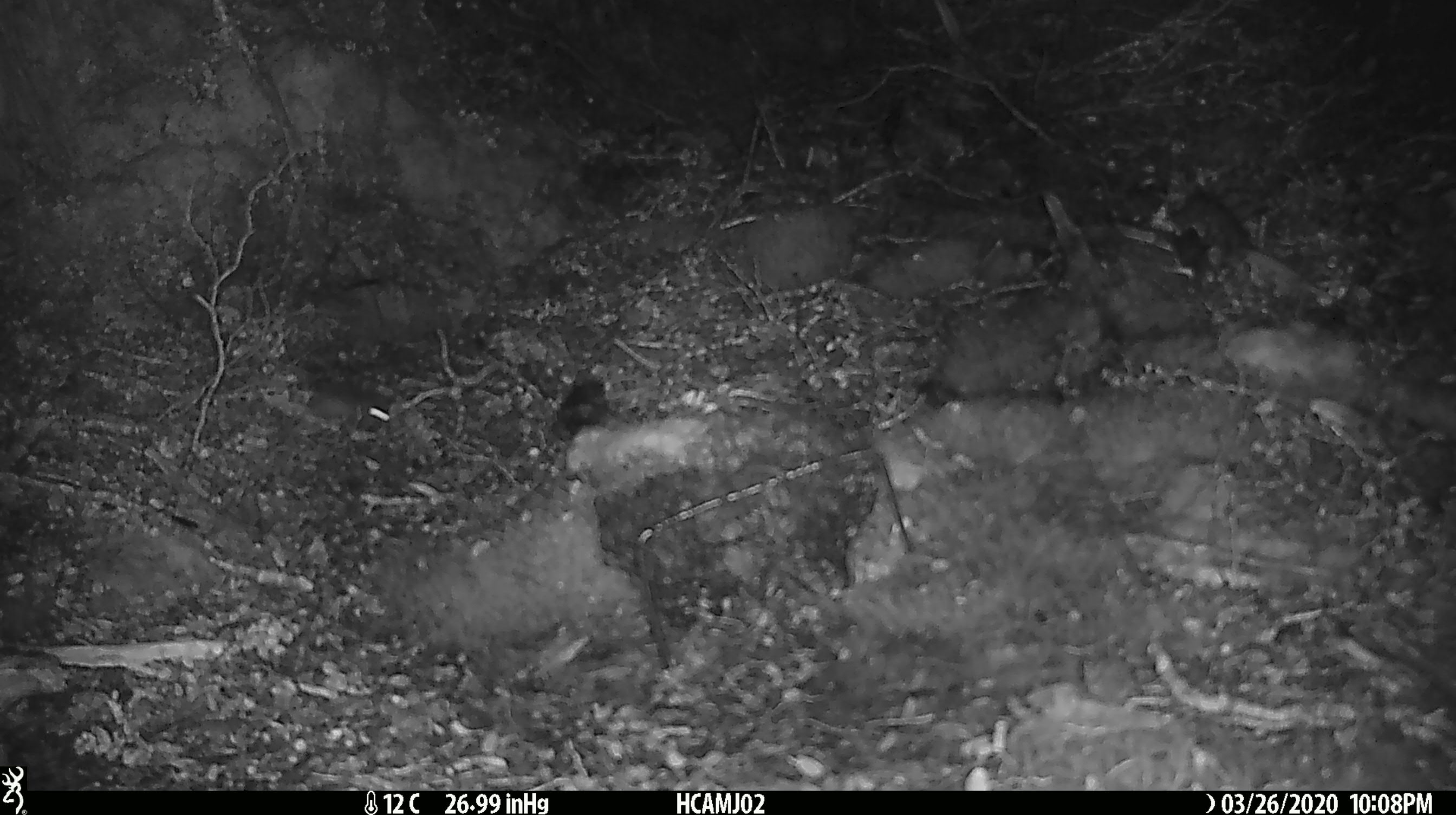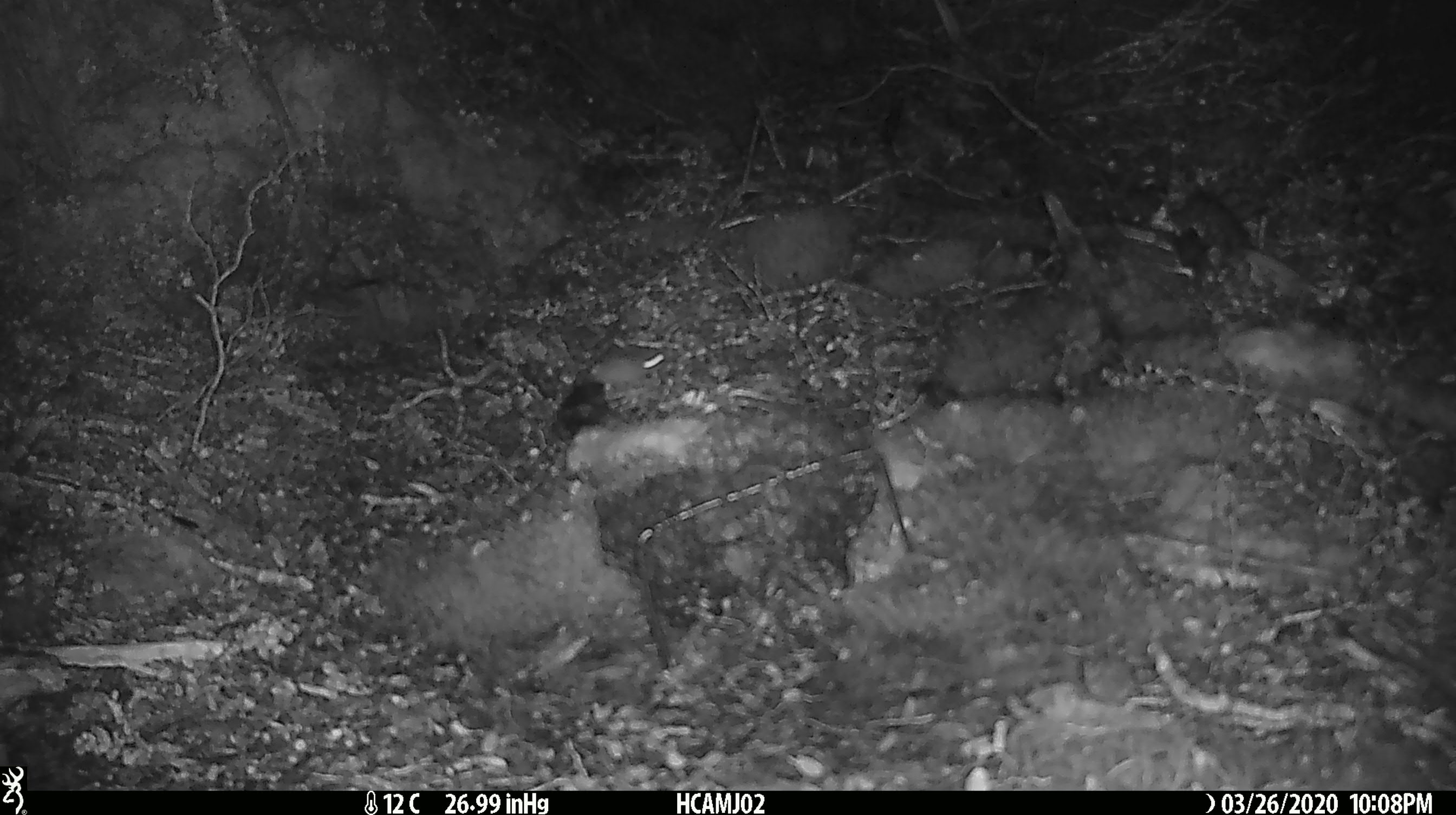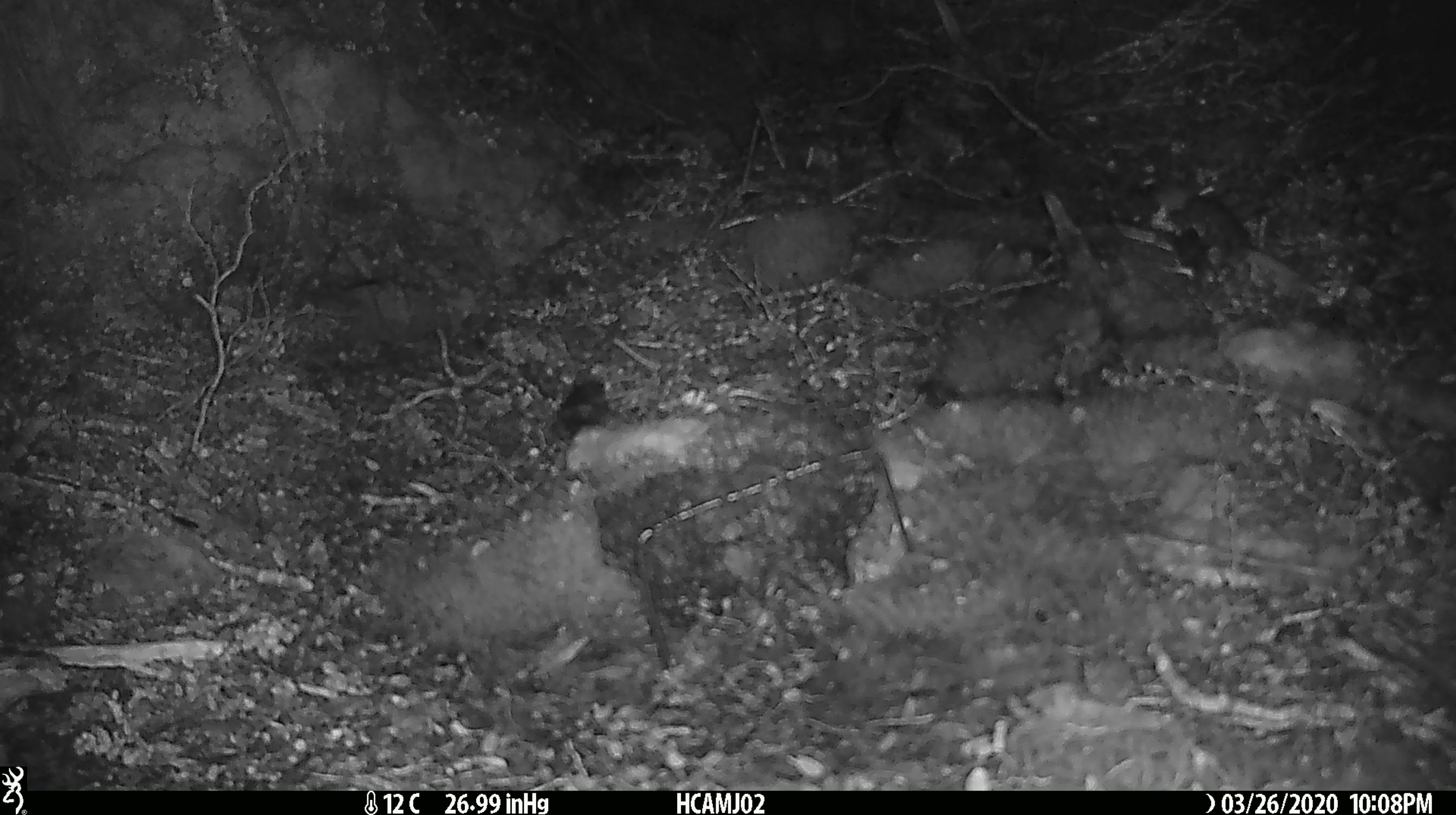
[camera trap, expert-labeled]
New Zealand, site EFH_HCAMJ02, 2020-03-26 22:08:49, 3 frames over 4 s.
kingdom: Animalia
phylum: Chordata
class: Mammalia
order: Rodentia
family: Muridae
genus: Mus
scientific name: Mus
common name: mouse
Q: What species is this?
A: Mouse (Mus).